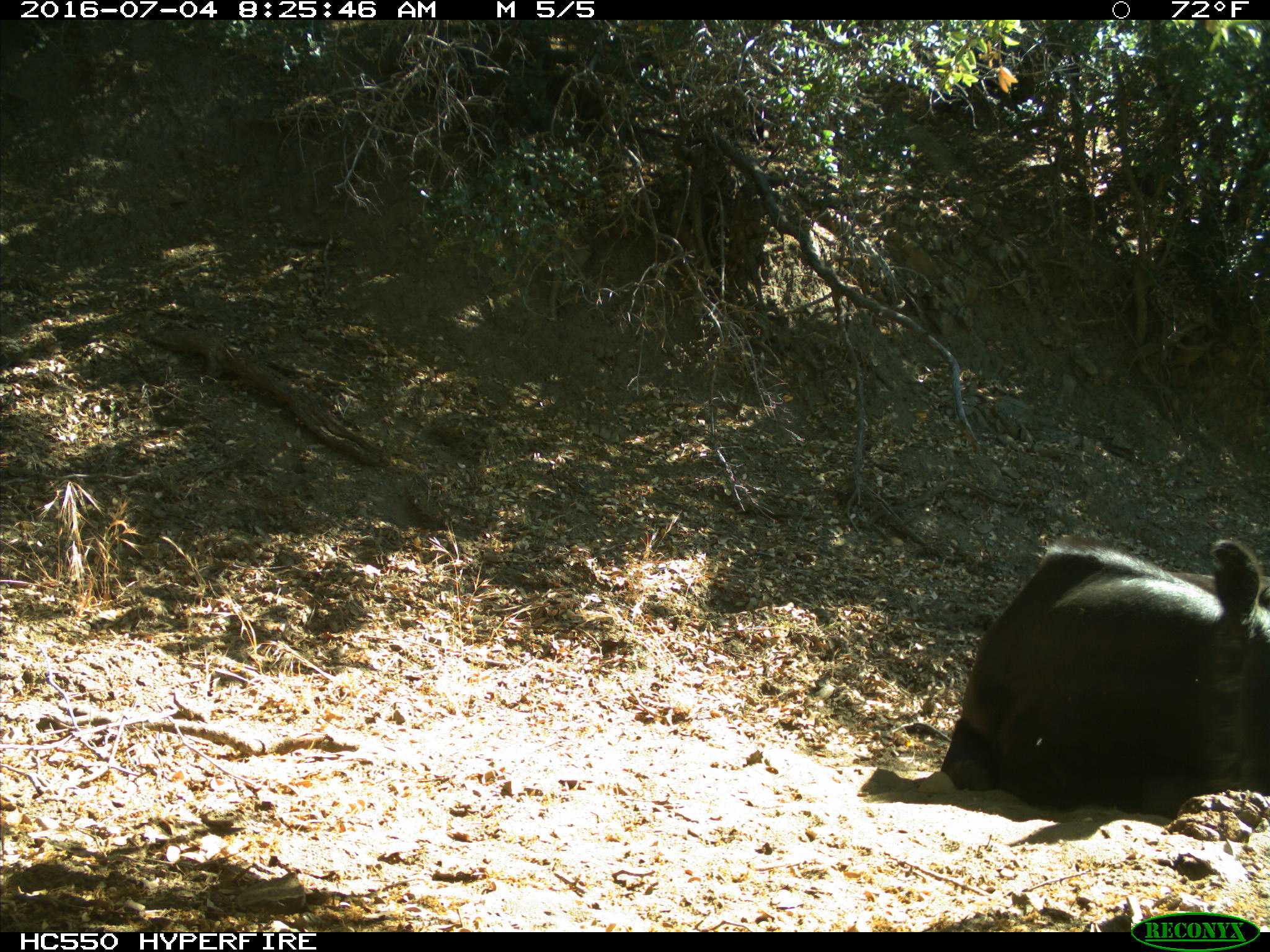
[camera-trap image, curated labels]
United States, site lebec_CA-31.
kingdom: Animalia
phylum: Chordata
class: Mammalia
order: Artiodactyla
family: Bovidae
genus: Bos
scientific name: Bos taurus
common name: domestic cow